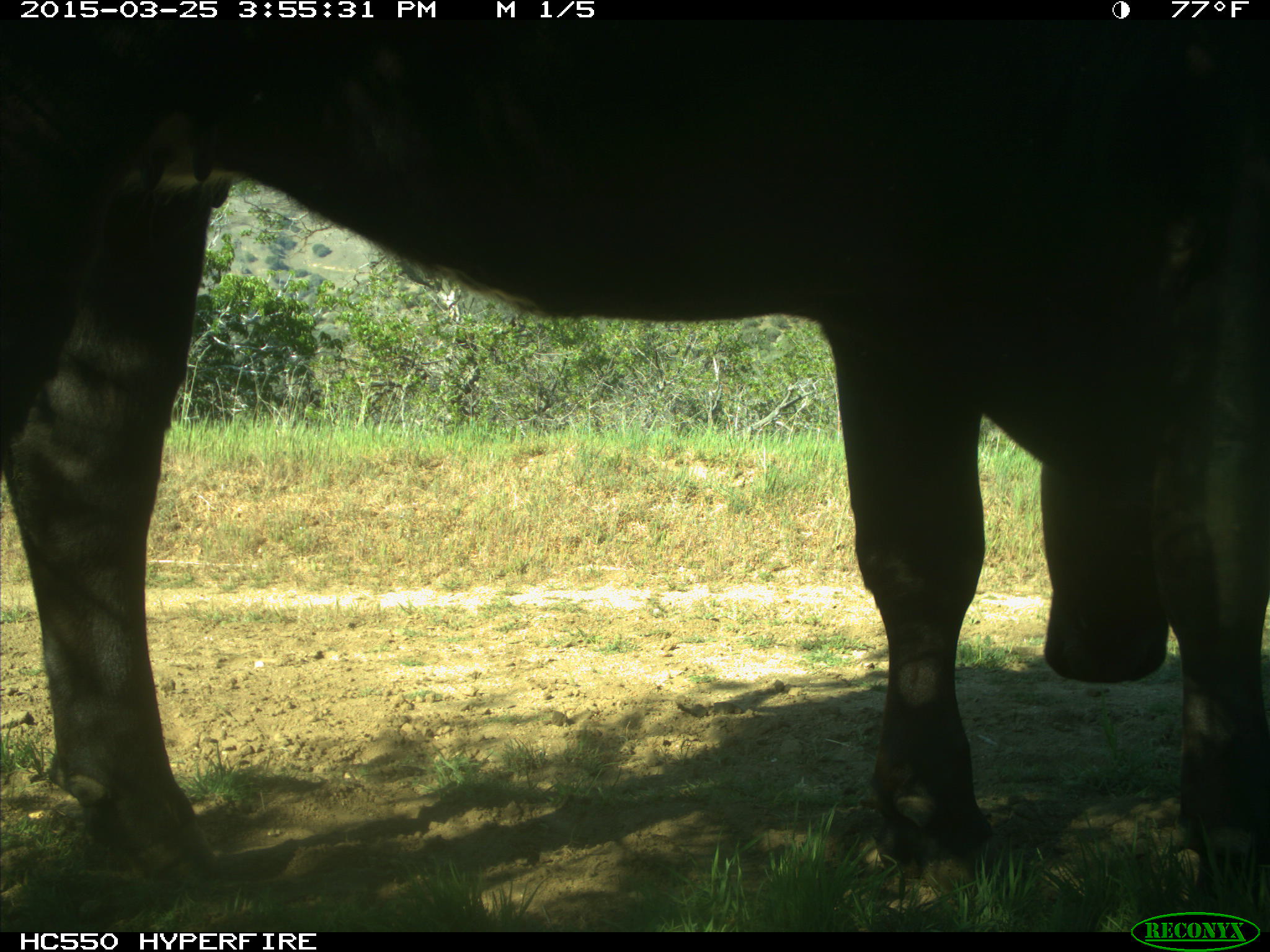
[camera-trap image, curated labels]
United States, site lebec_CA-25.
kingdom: Animalia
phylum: Chordata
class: Mammalia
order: Artiodactyla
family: Bovidae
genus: Bos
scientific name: Bos taurus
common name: domestic cow